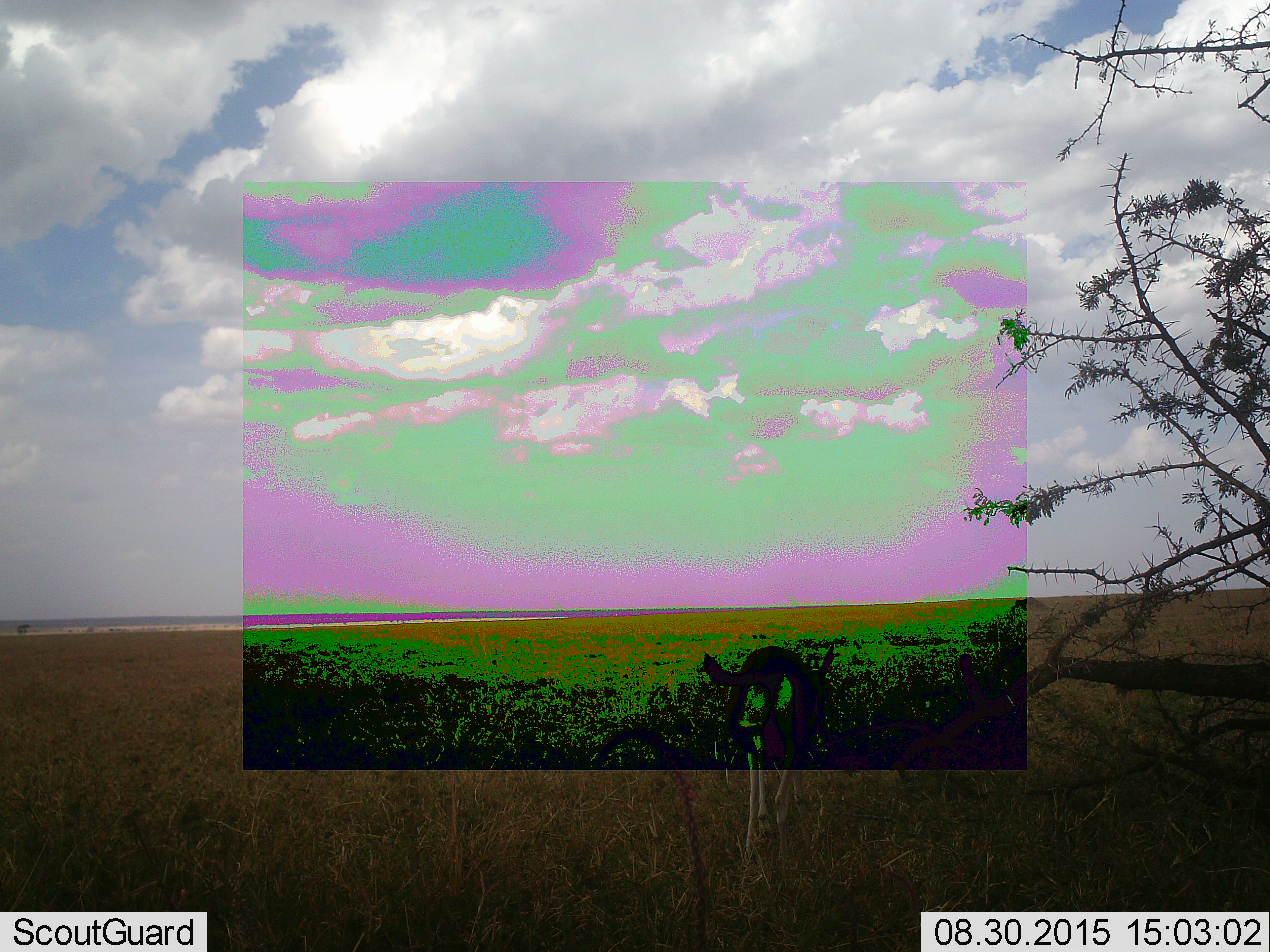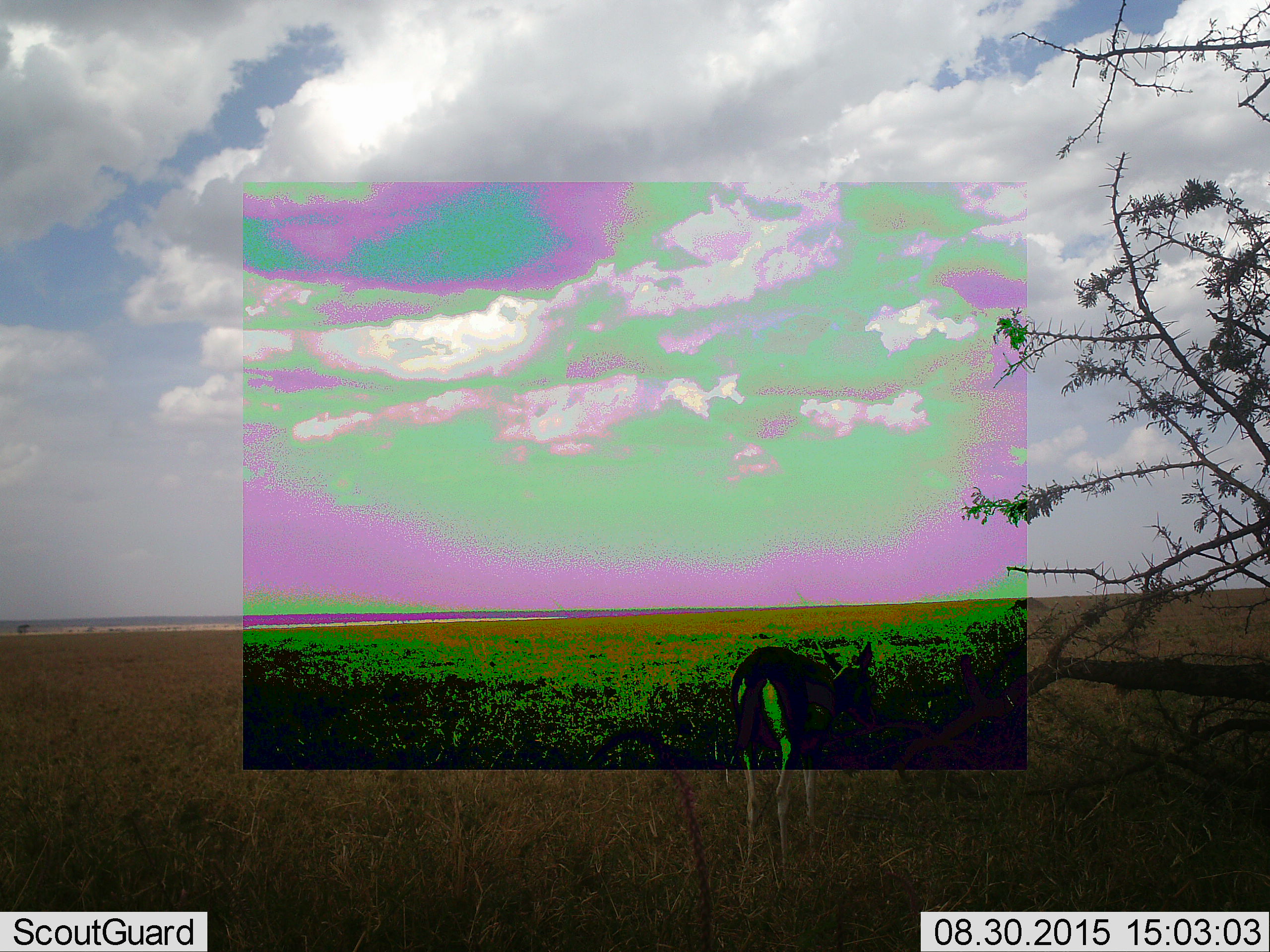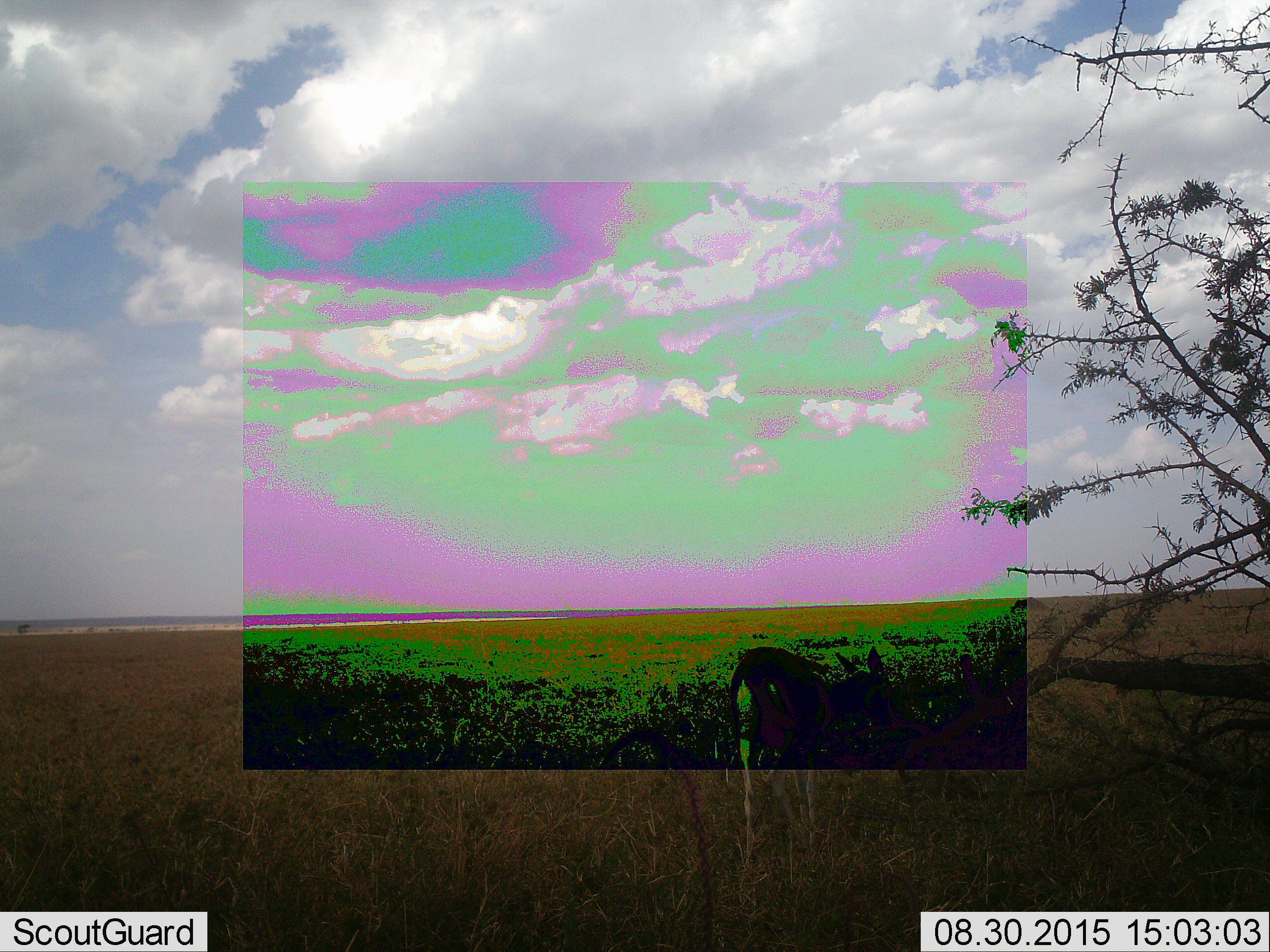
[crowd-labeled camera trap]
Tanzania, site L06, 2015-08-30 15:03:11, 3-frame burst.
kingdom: Animalia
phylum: Chordata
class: Mammalia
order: Artiodactyla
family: Bovidae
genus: Eudorcas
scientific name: Eudorcas thomsonii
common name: thomson's gazelle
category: gazellethomsons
Gazellethomsons (thomson's gazelle) (Eudorcas thomsonii), count 1. Behavior (volunteer vote fractions): standing 67%, resting 0%, moving 33%, interacting 0%. Young present (vote fraction): 0%. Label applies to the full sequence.